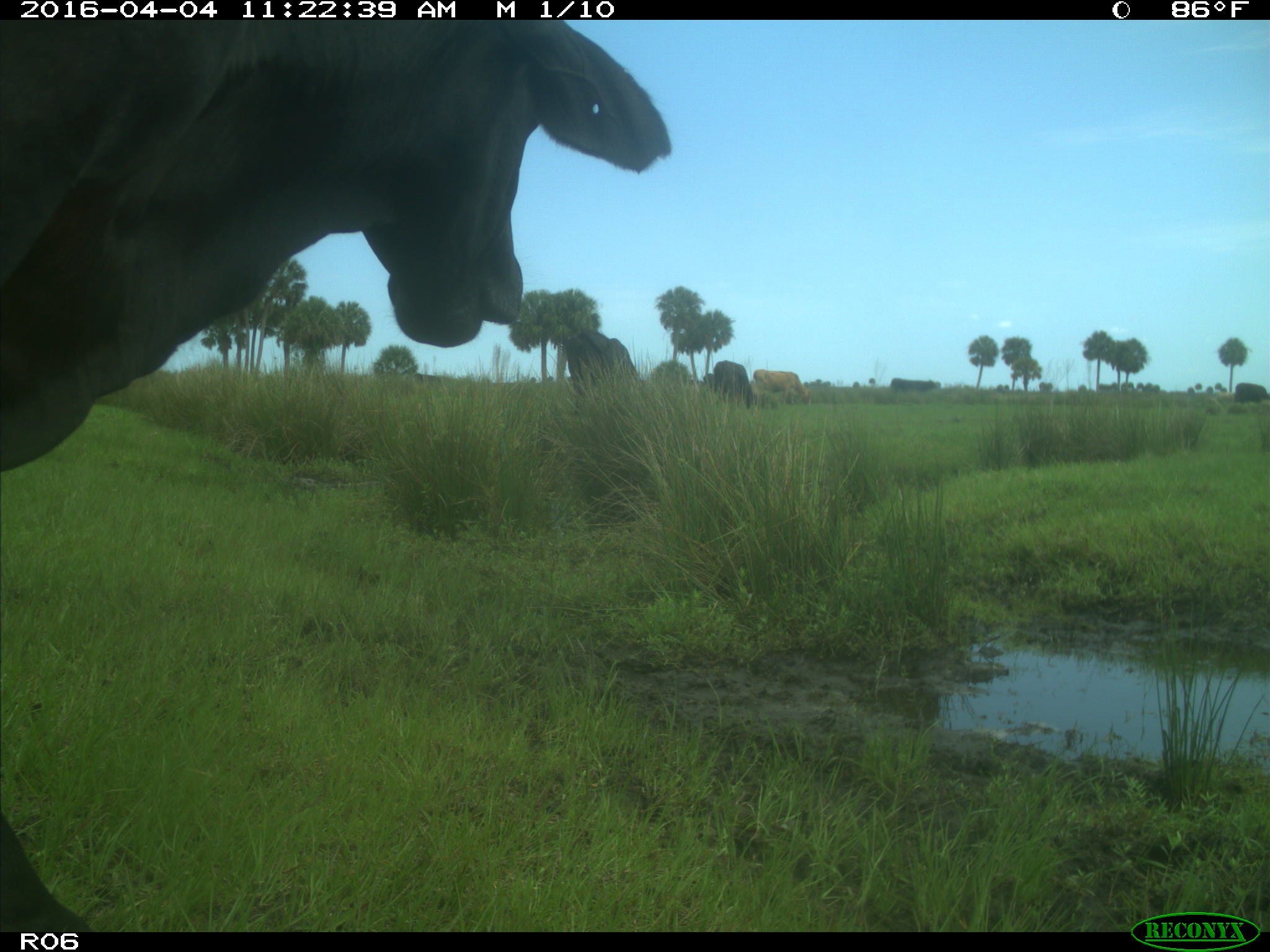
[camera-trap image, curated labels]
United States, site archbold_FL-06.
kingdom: Animalia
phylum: Chordata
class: Mammalia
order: Artiodactyla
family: Bovidae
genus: Bos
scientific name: Bos taurus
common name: domestic cow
Bos taurus (domestic cow).